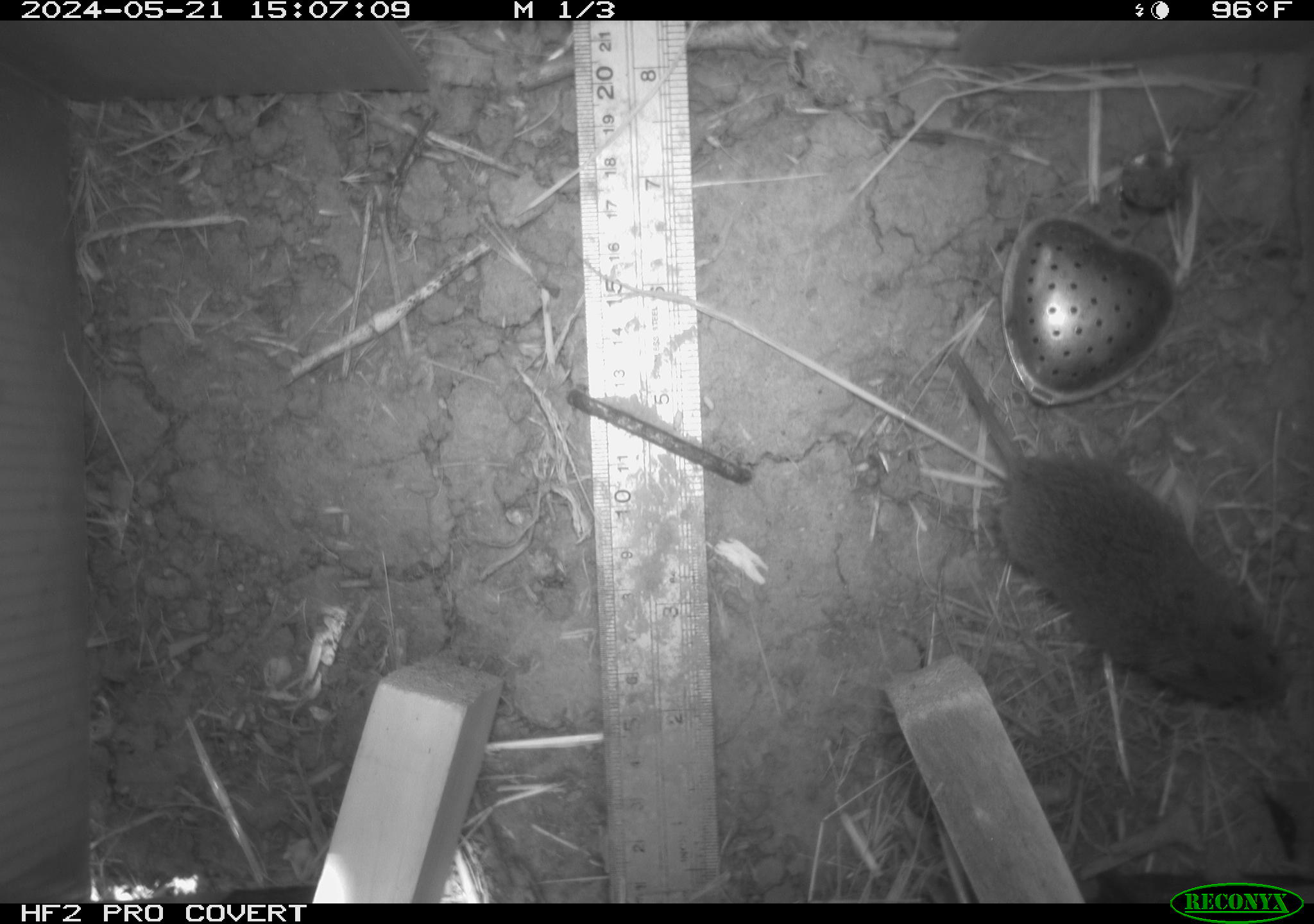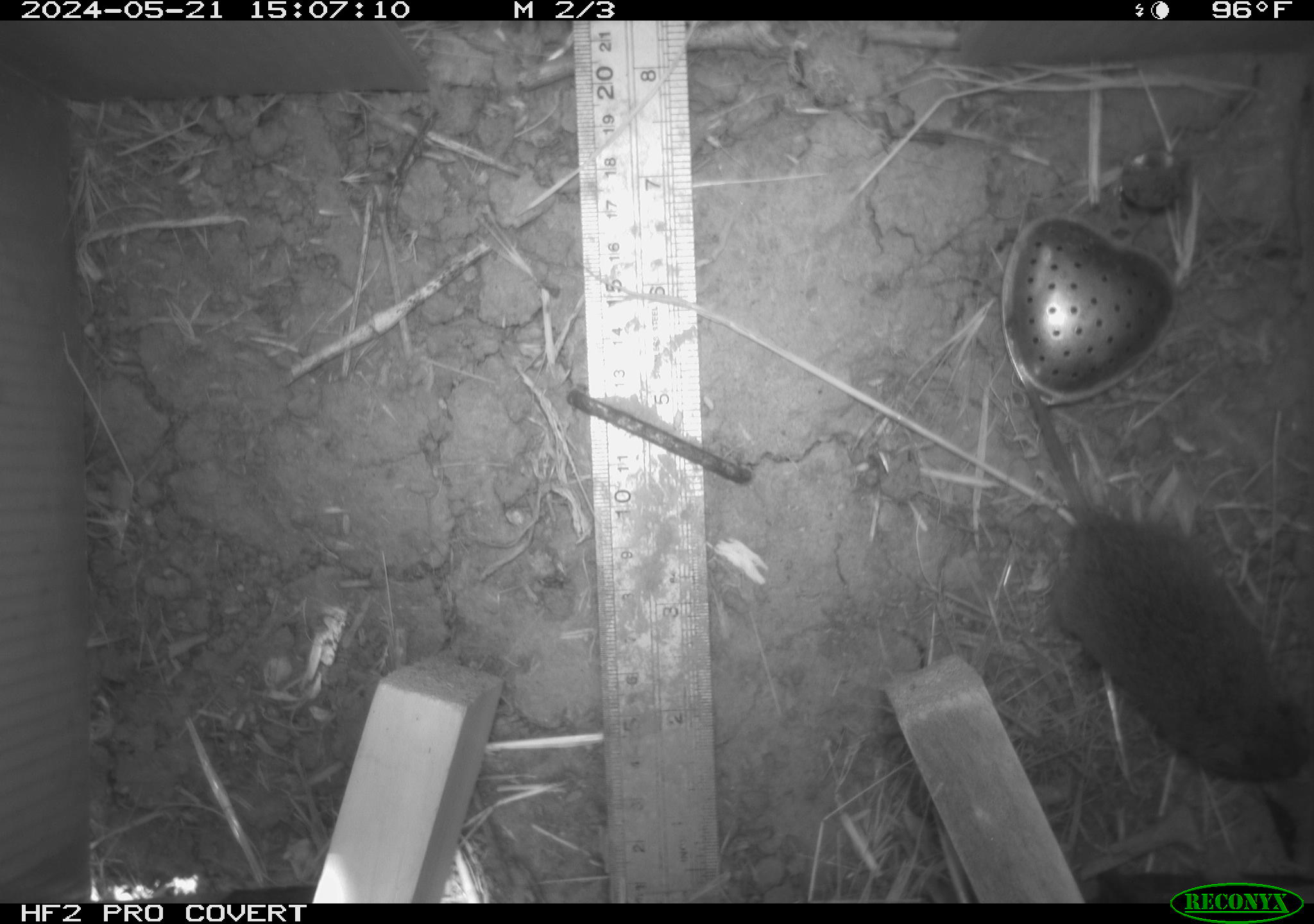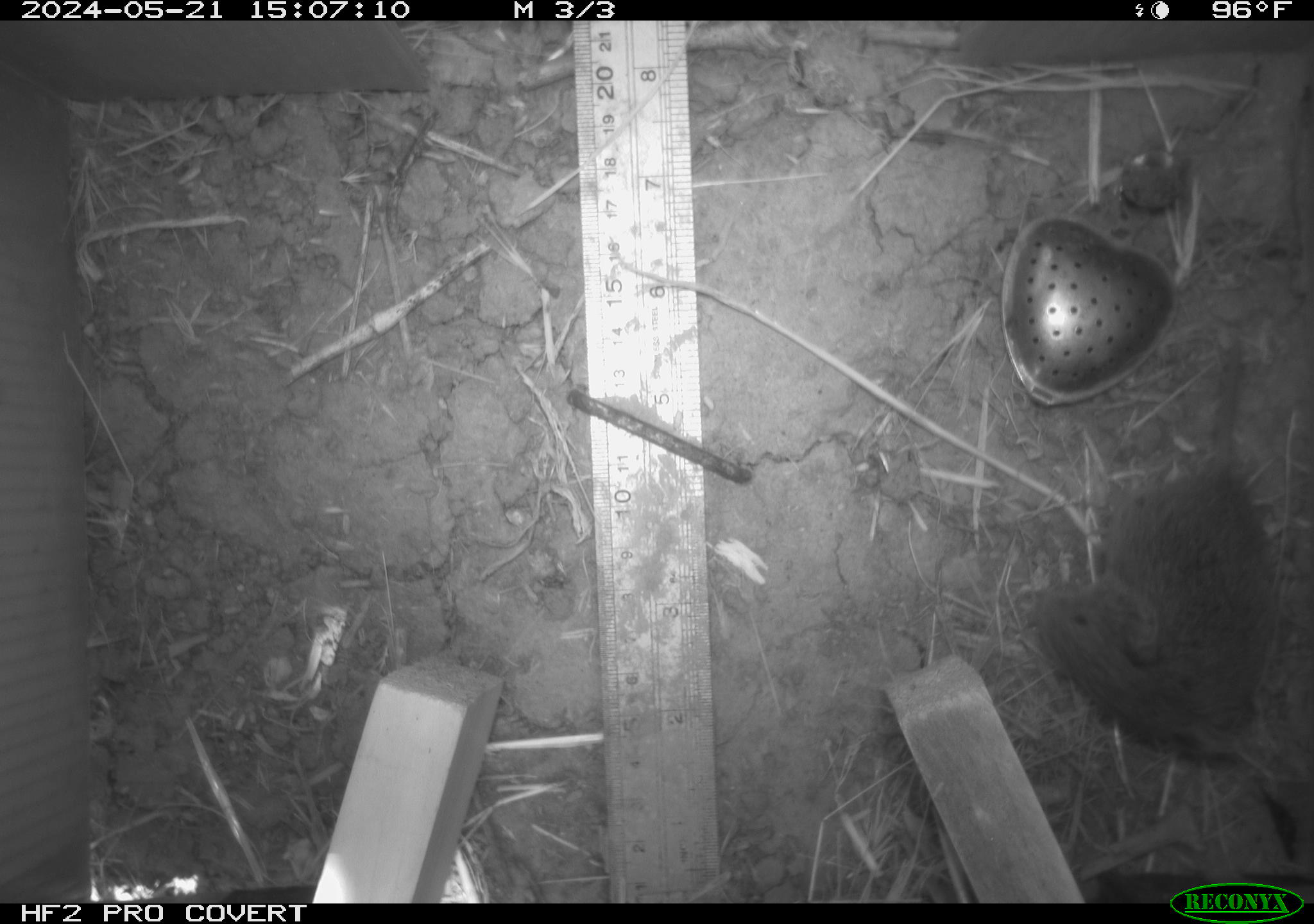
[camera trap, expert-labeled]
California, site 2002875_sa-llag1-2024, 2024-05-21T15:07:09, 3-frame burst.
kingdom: Animalia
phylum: Chordata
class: Mammalia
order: Rodentia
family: Cricetidae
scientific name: Arvicolinae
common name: voles, lemmings, and muskrats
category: arvicolinae subfamily